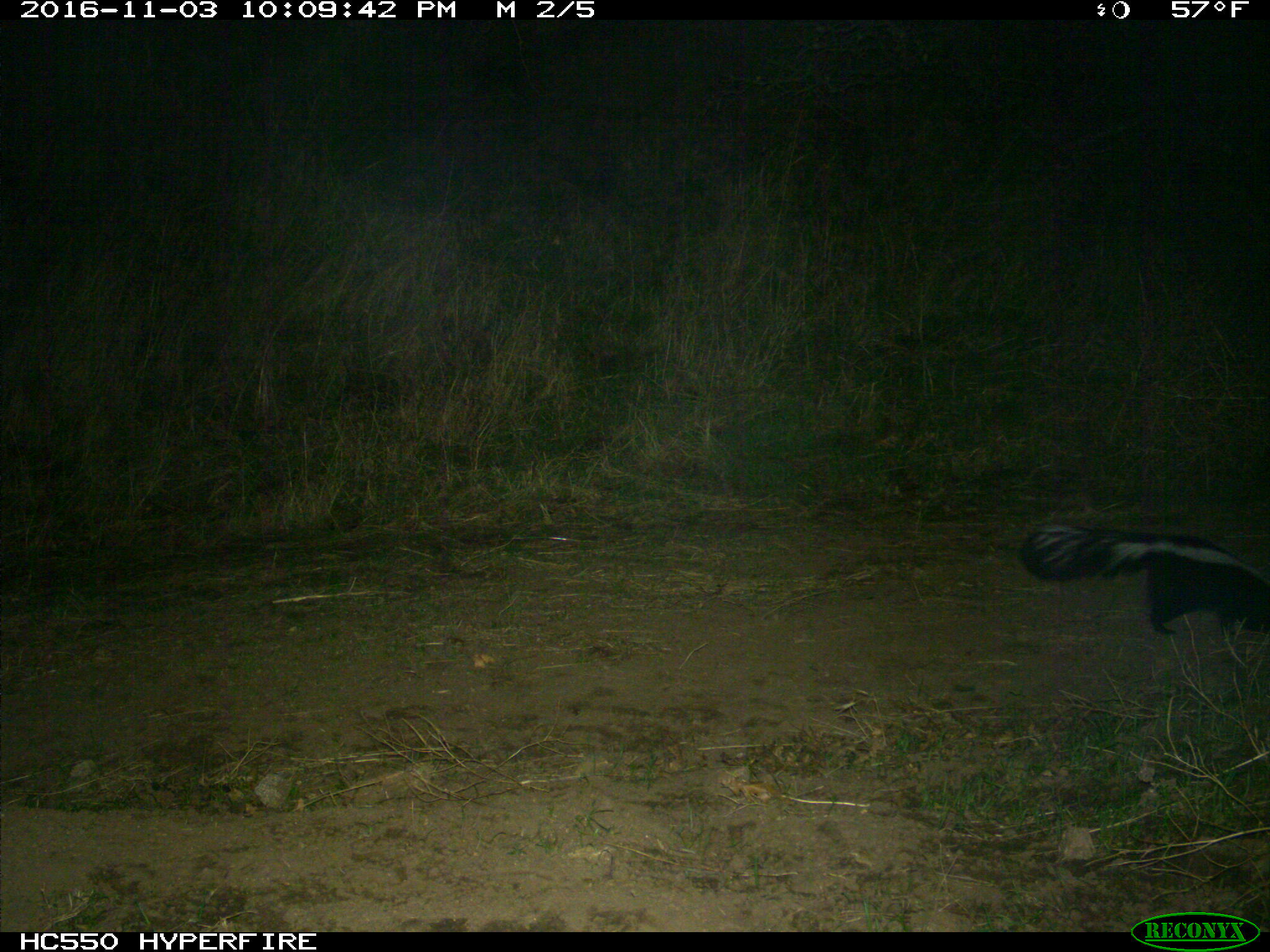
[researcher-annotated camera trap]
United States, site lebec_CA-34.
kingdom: Animalia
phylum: Chordata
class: Mammalia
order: Carnivora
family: Mephitidae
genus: Mephitis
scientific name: Mephitis mephitis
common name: striped skunk